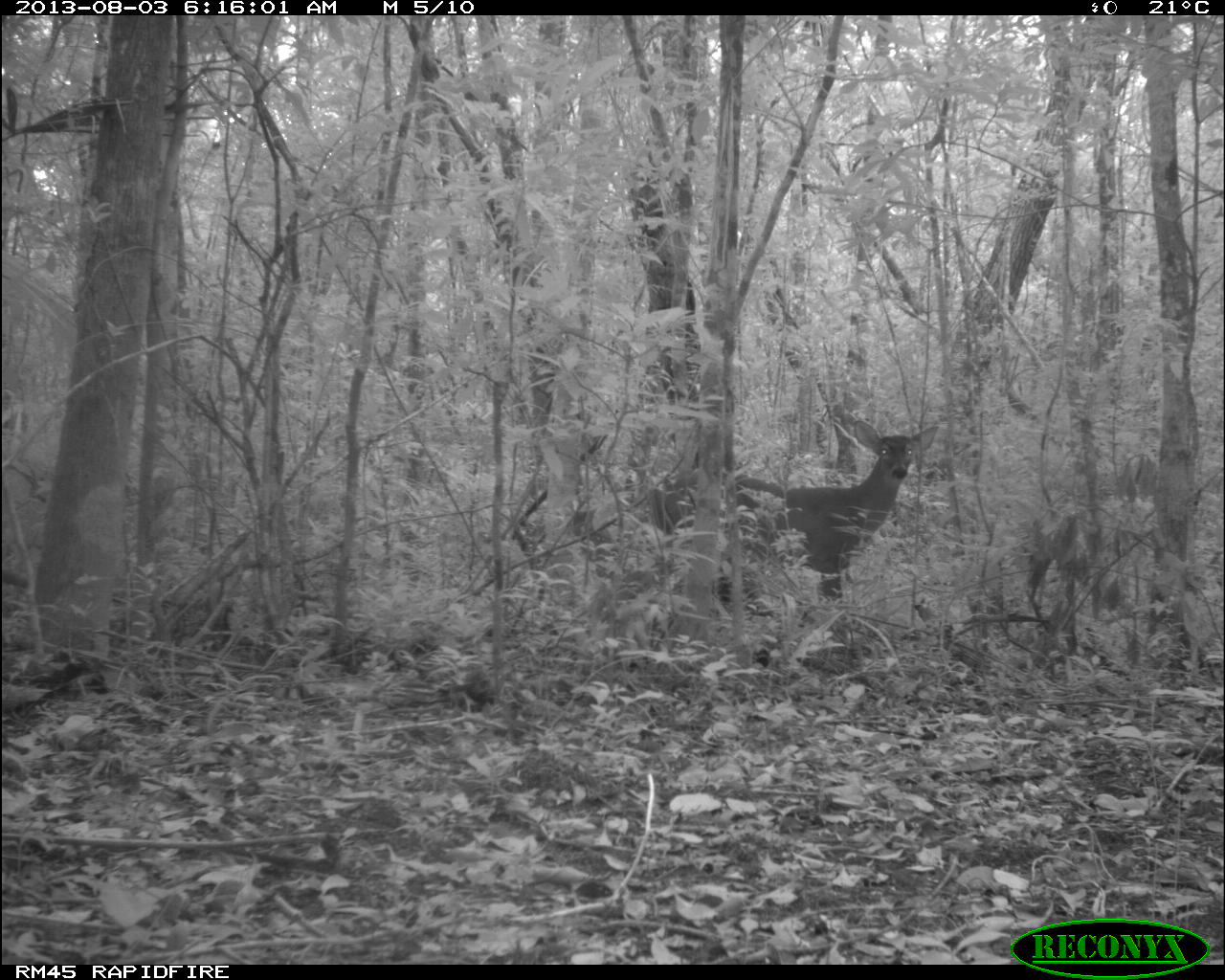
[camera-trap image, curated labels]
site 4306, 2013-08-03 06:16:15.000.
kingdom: Animalia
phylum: Chordata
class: Mammalia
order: Artiodactyla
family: Cervidae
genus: Odocoileus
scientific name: Odocoileus virginianus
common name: white-tailed deer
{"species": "Odocoileus virginianus (white-tailed deer)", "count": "1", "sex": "male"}